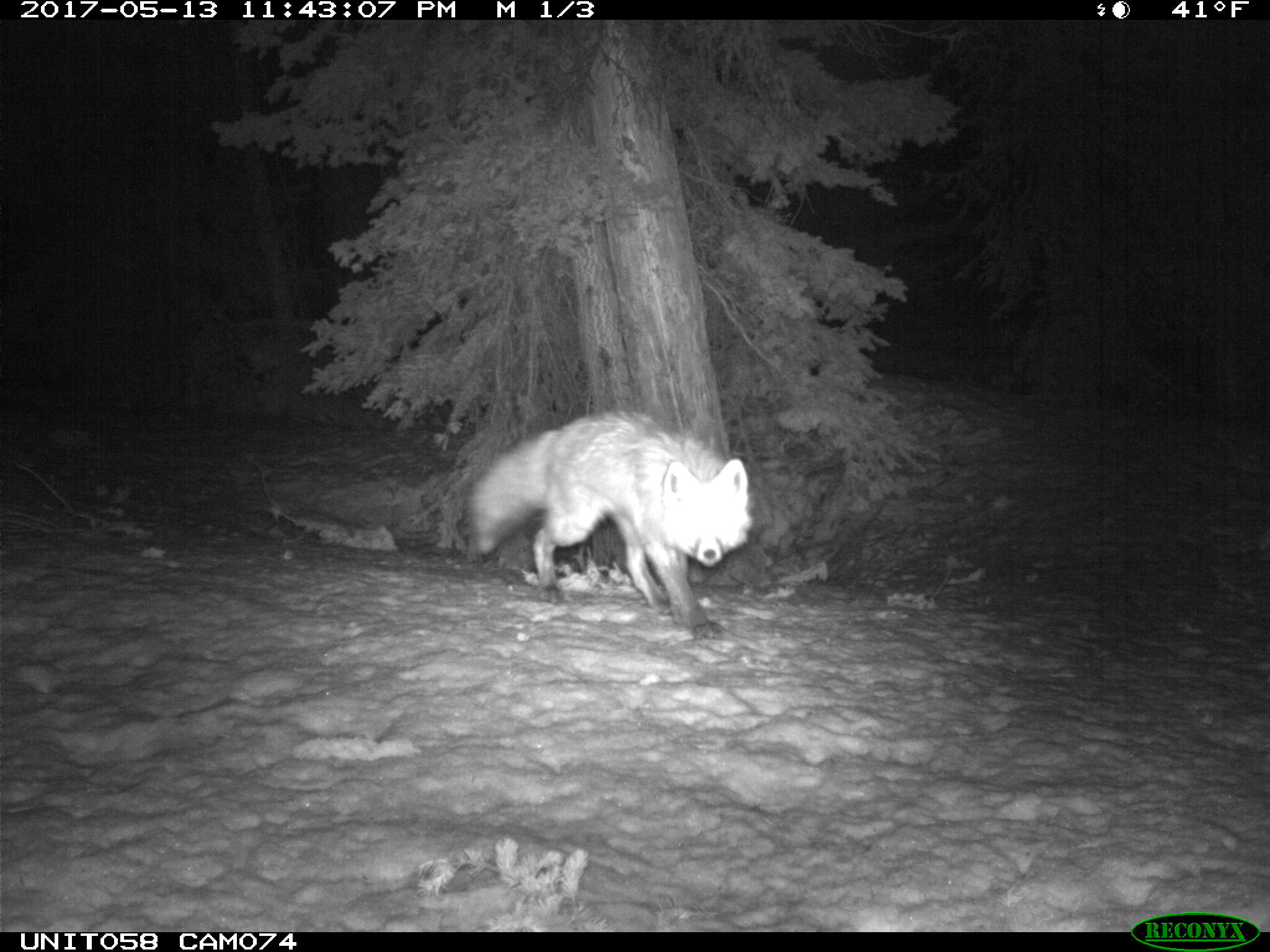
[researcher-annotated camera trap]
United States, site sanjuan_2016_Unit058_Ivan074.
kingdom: Animalia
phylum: Chordata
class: Mammalia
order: Carnivora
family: Canidae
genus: Vulpes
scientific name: Vulpes vulpes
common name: red fox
Vulpes vulpes (red fox).